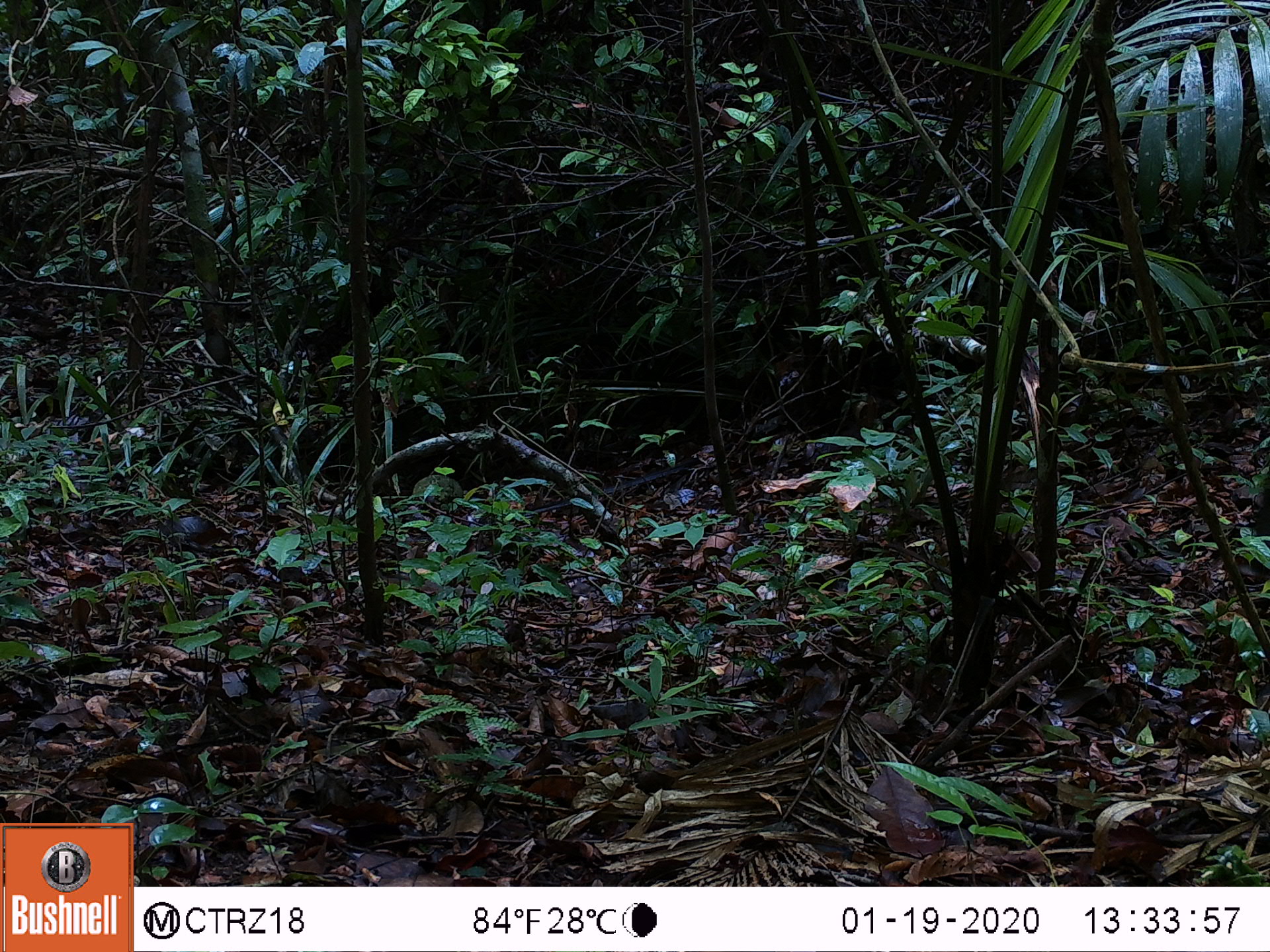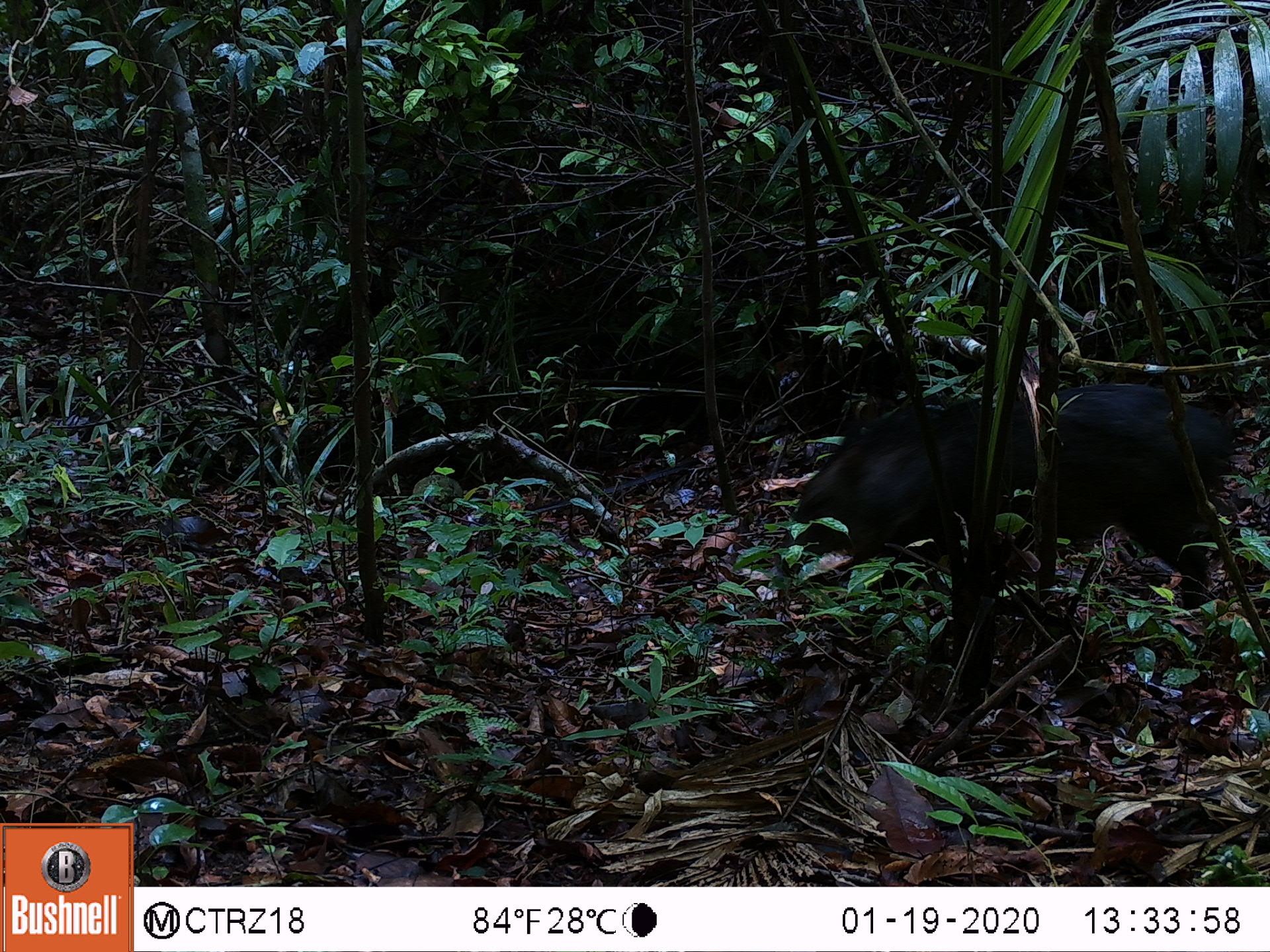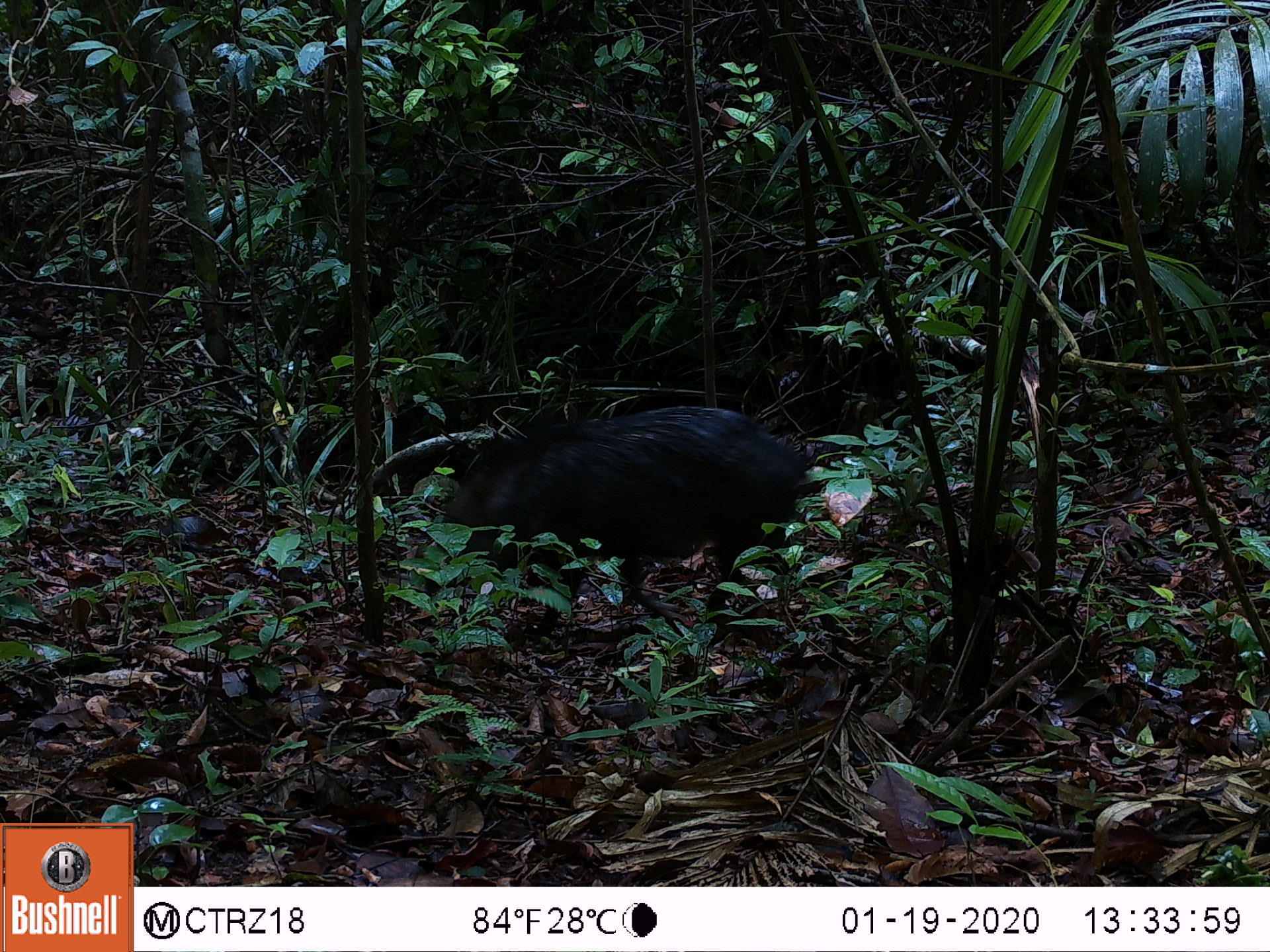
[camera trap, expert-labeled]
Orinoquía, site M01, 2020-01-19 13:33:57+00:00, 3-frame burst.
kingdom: Animalia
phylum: Chordata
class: Mammalia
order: Artiodactyla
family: Tayassuidae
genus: Pecari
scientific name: Pecari tajacu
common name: collared peccary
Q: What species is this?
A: Collared peccary (Pecari tajacu).